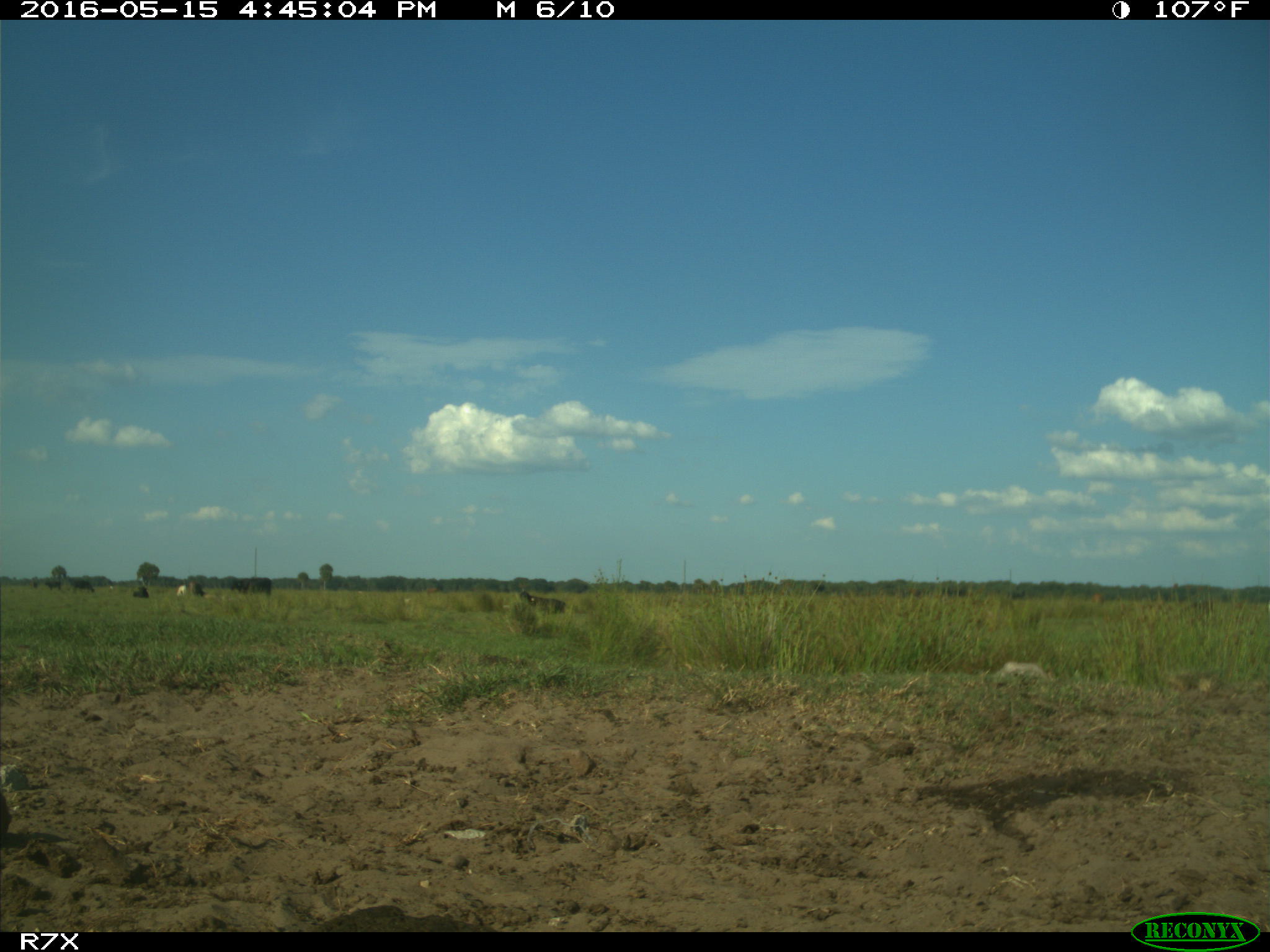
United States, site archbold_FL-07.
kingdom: Animalia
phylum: Chordata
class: Mammalia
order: Artiodactyla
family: Bovidae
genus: Bos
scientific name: Bos taurus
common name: domestic cow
Bos taurus (domestic cow).